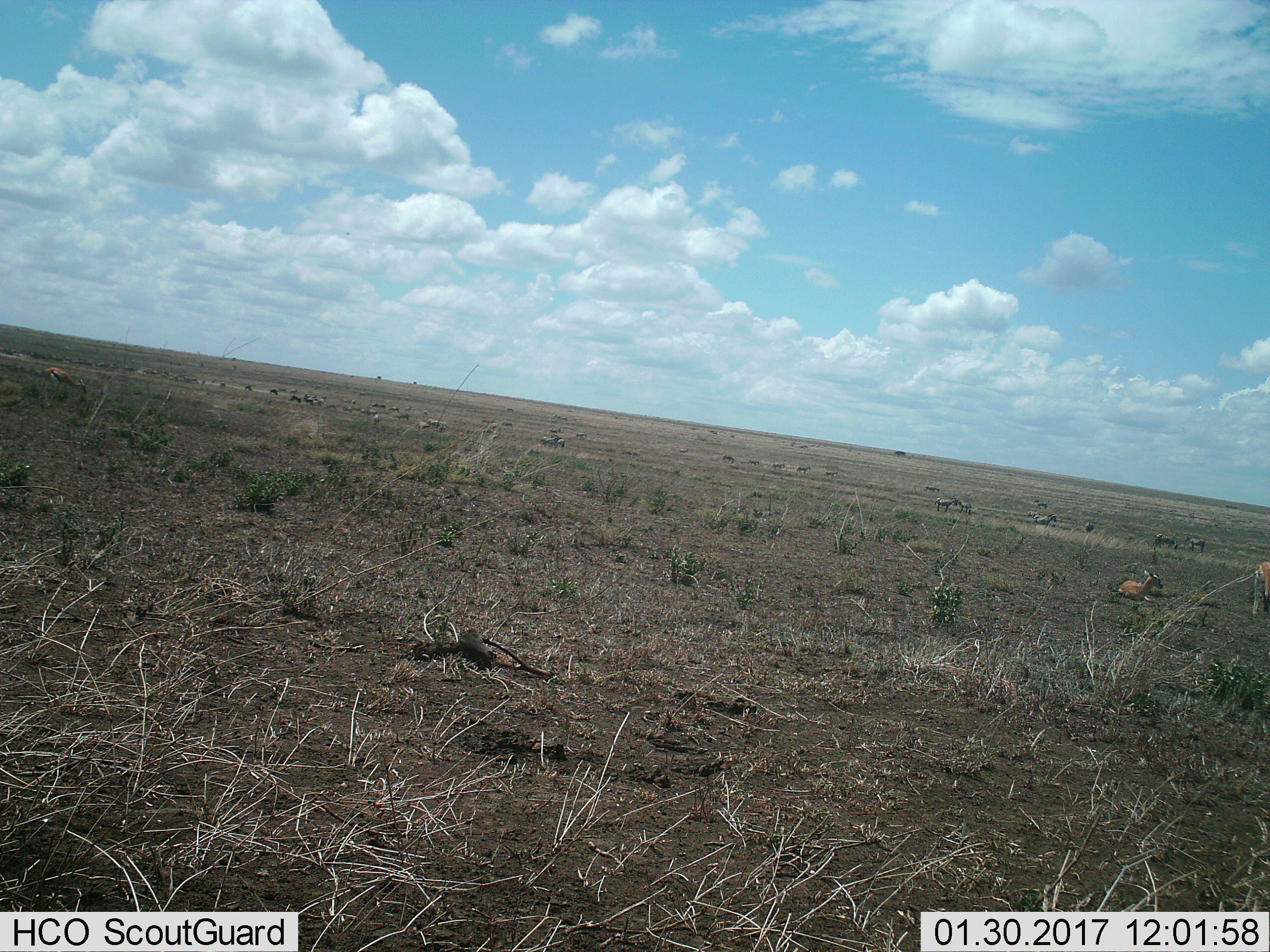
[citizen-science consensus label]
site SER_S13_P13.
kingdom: Animalia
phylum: Chordata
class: Mammalia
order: Artiodactyla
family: Bovidae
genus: Eudorcas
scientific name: Eudorcas thomsonii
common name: thomson's gazelle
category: gazellethomsons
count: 3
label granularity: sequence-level